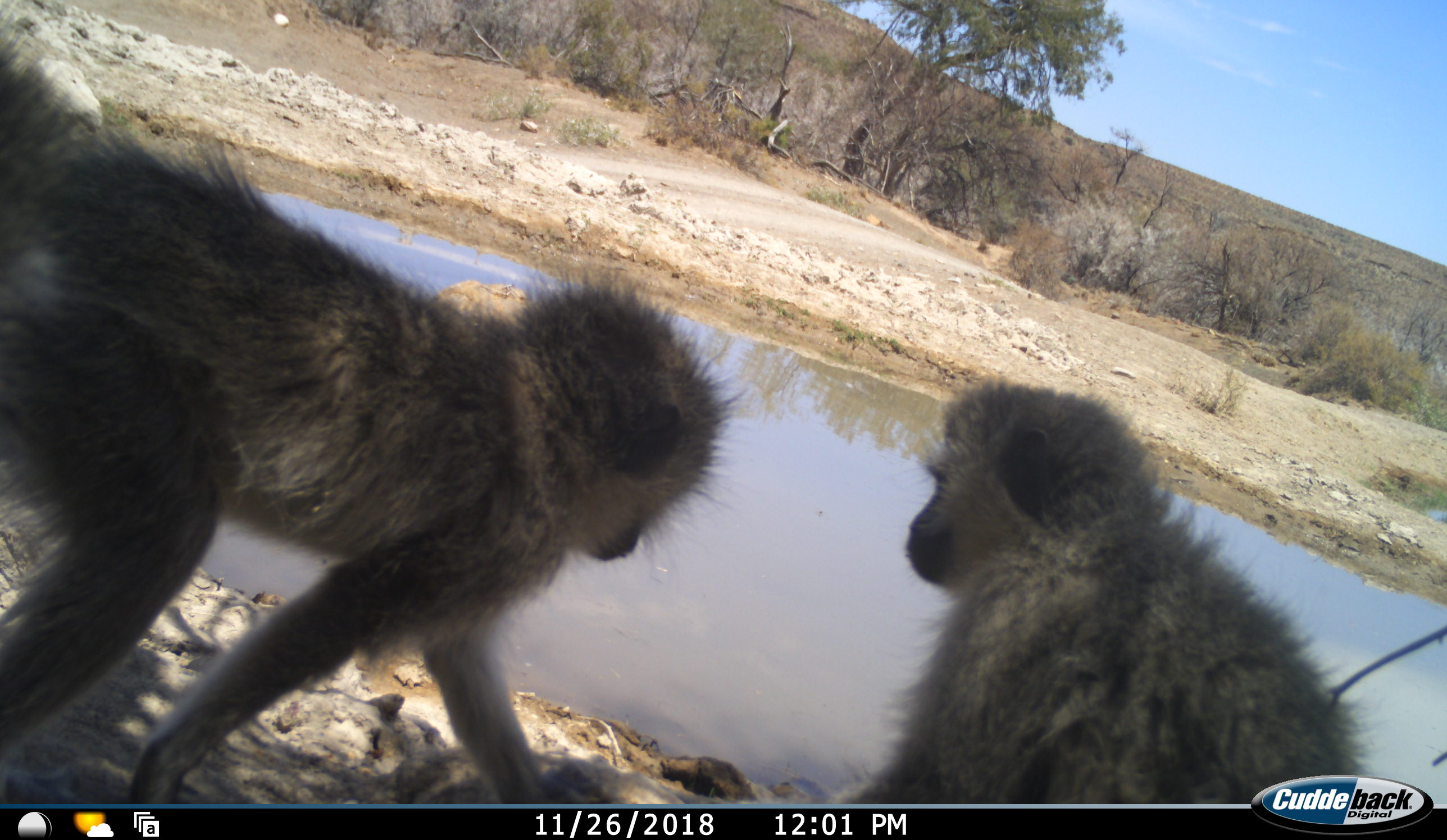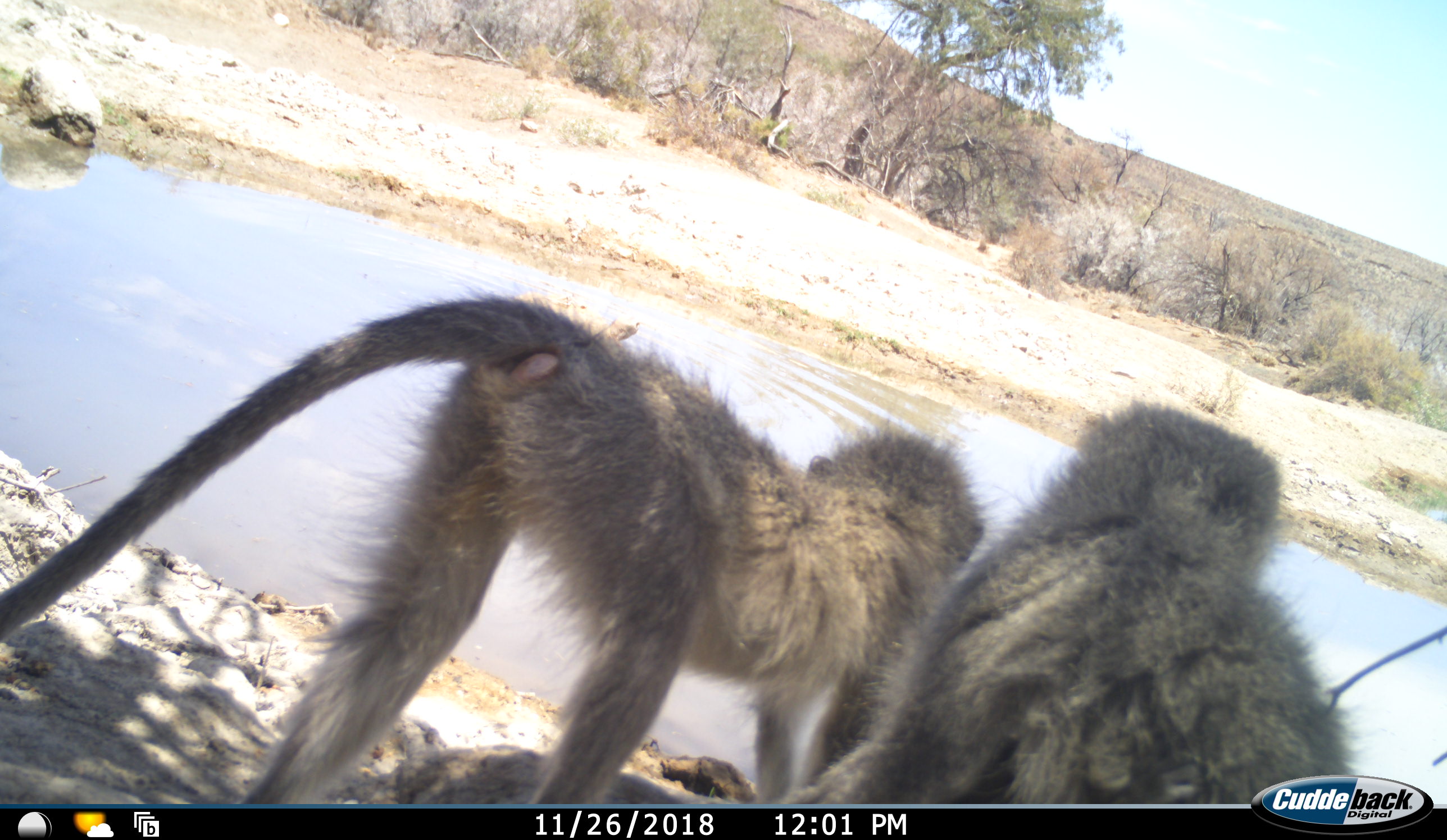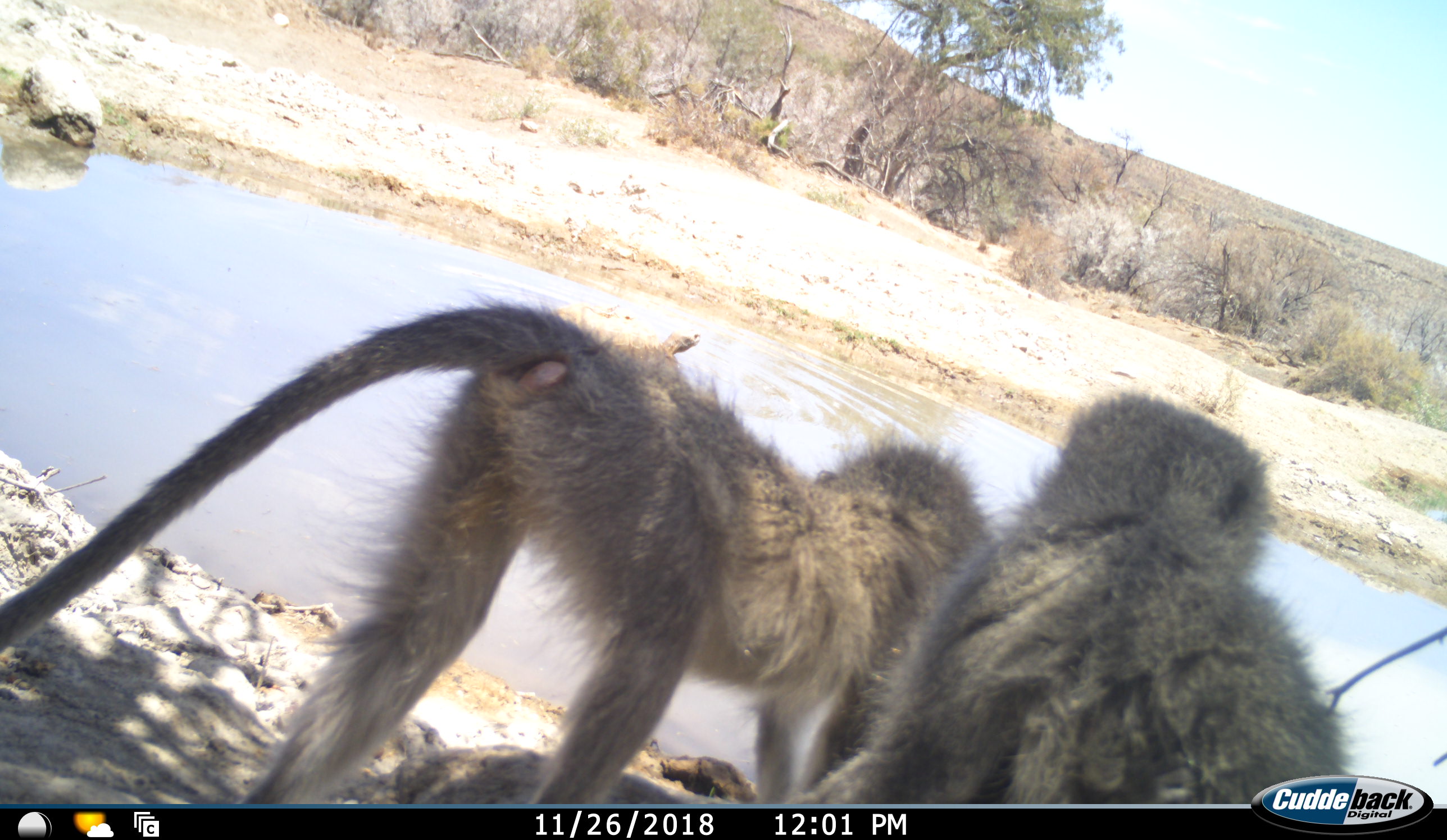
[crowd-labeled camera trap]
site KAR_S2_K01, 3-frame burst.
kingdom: Animalia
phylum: Chordata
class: Mammalia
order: Primates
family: Cercopithecidae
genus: Chlorocebus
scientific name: Chlorocebus pygerythrus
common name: vervet monkey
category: monkeyvervet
Monkeyvervet (vervet monkey) (Chlorocebus pygerythrus), count 2. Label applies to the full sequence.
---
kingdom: Animalia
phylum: Chordata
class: Reptilia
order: Testudines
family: Testudinidae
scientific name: Testudinidae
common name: tortoise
Tortoise (Testudinidae), count 1. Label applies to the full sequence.